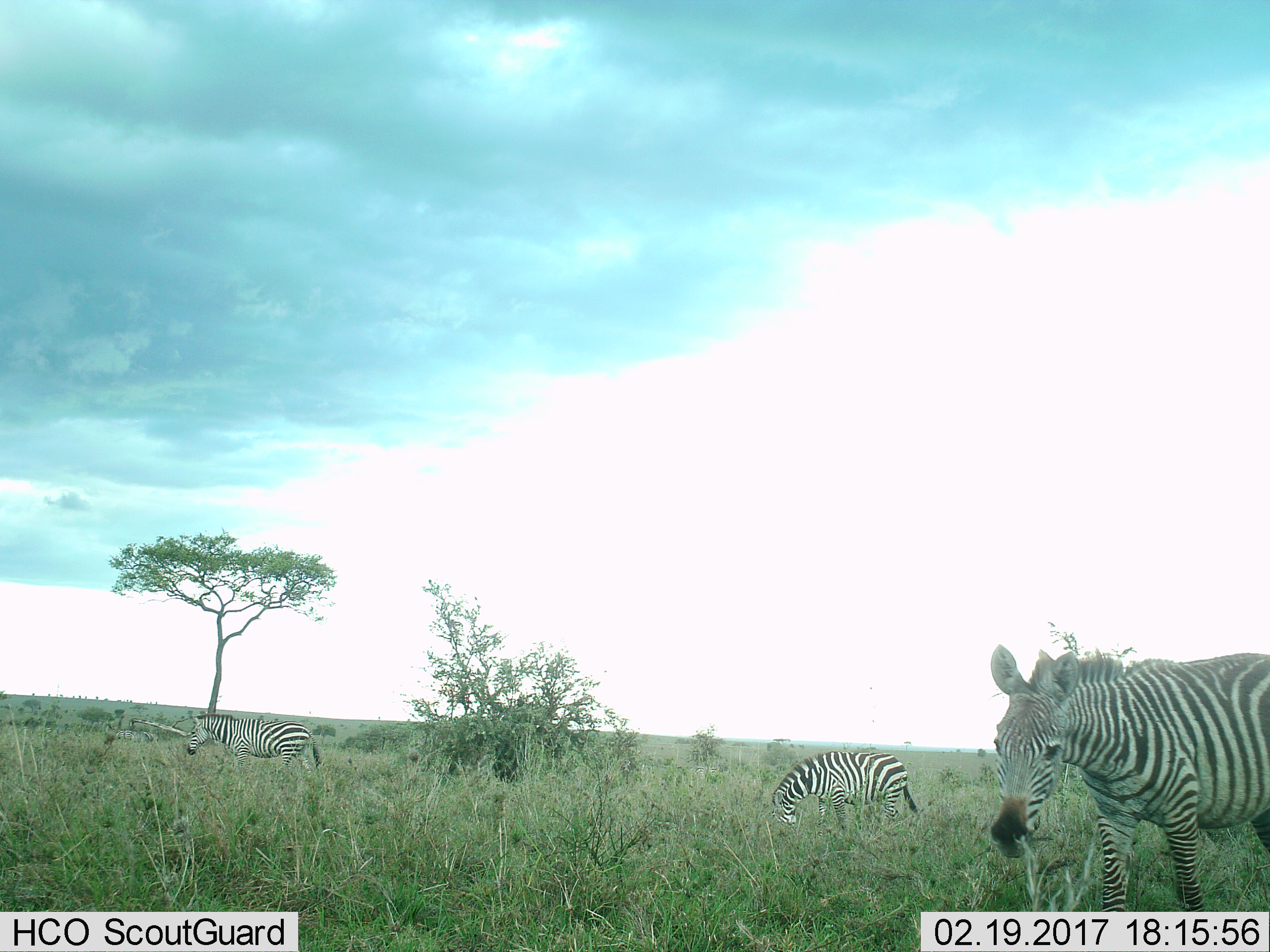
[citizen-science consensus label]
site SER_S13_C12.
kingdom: Animalia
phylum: Chordata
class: Mammalia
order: Perissodactyla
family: Equidae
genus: Equus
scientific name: Equus quagga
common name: plains zebra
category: zebraplains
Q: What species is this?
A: Zebraplains (plains zebra) (Equus quagga).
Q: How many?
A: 3.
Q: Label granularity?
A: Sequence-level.